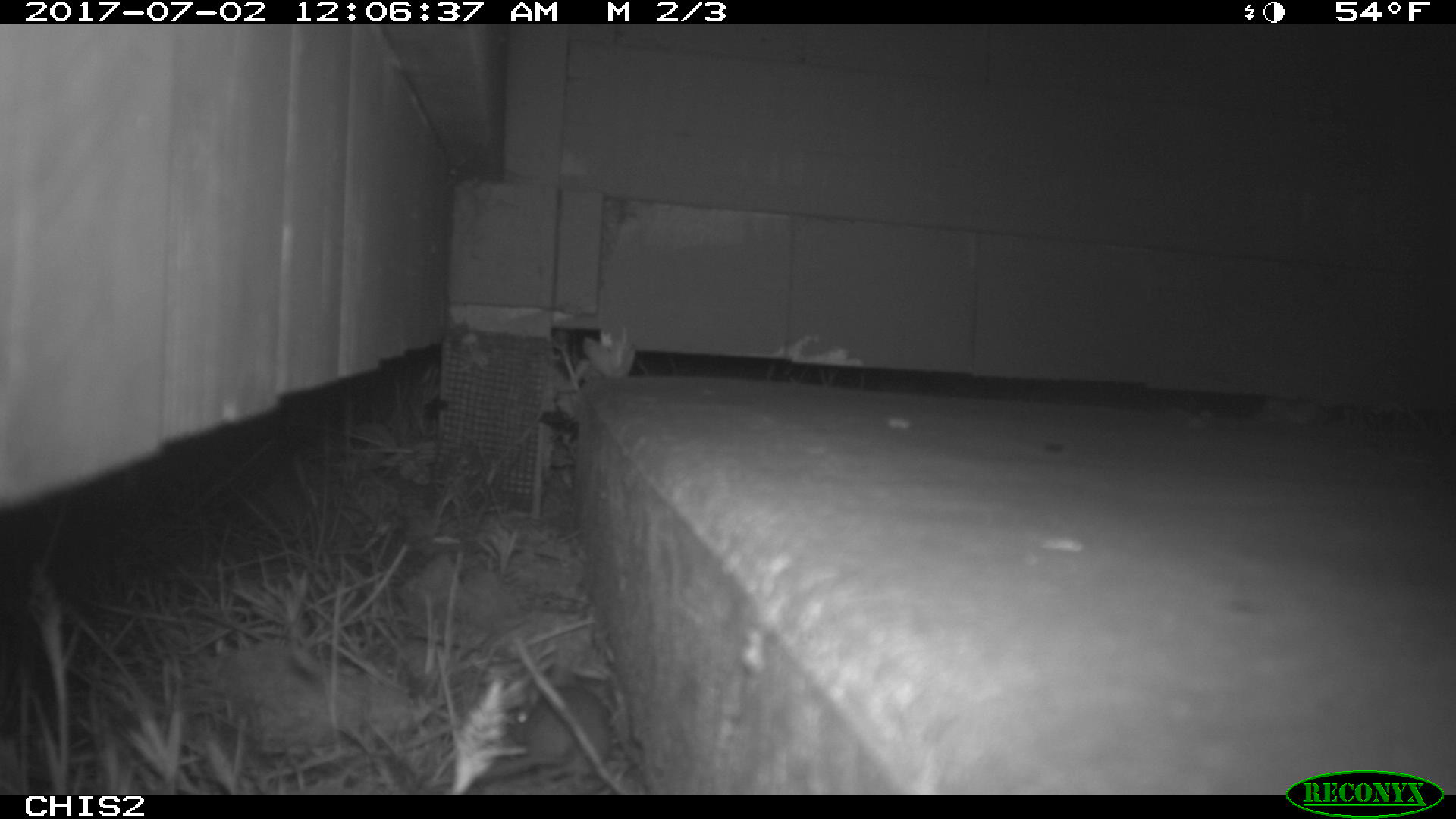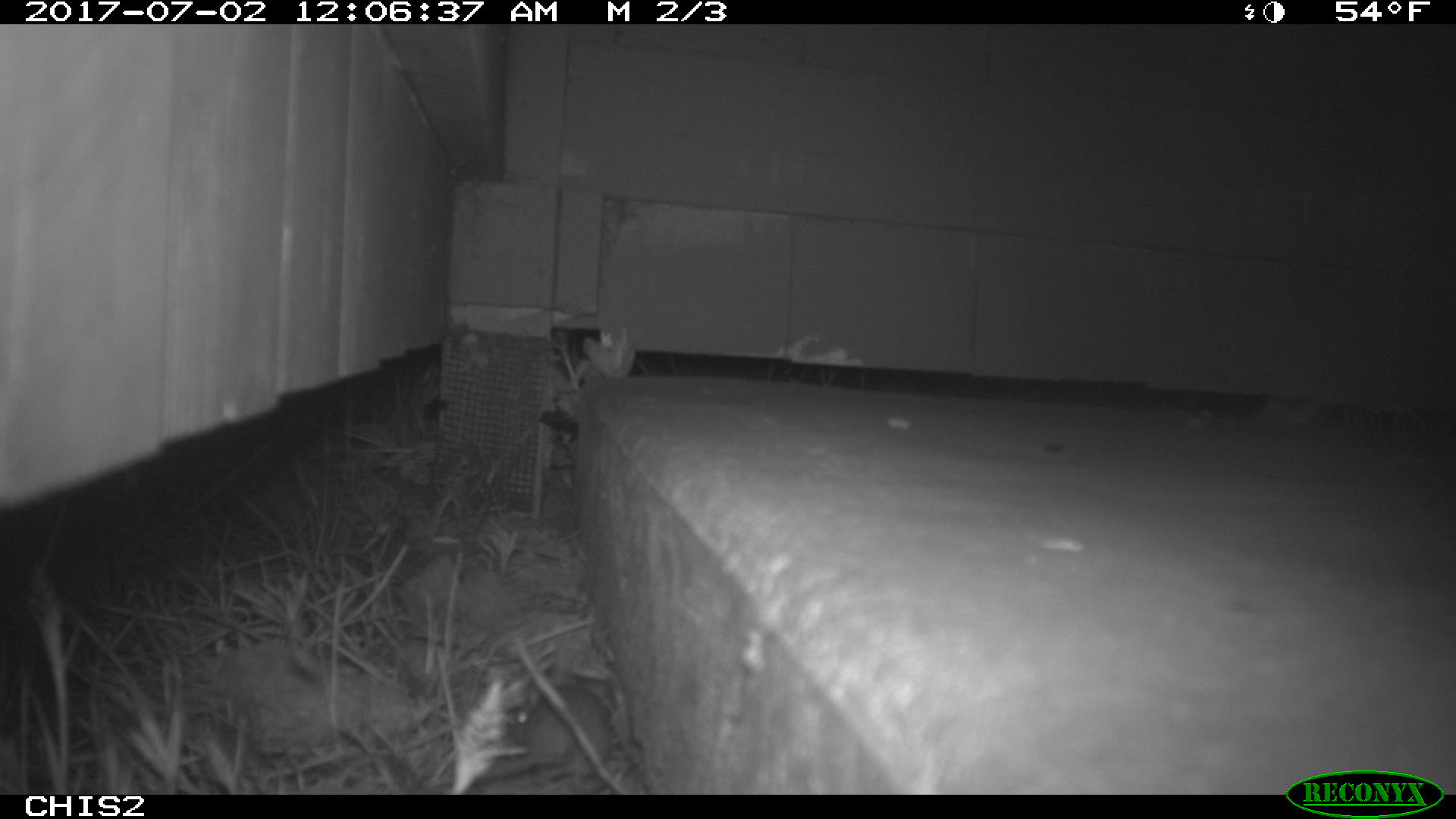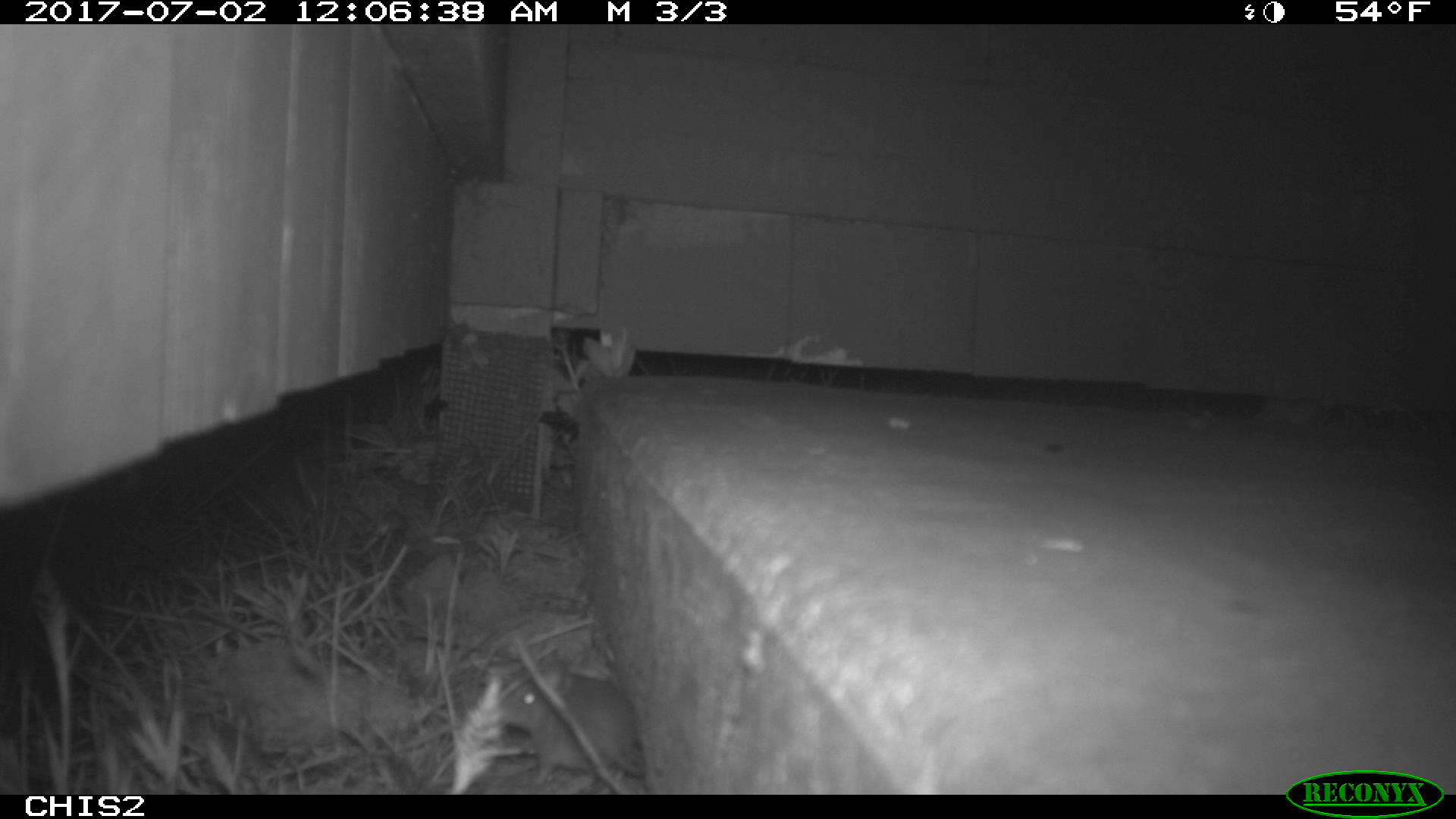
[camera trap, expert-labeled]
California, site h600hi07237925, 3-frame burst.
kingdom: Animalia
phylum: Chordata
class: Mammalia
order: Rodentia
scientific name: Rodentia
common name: rodent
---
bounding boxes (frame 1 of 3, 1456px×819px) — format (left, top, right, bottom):
rodent: (508, 681, 612, 777)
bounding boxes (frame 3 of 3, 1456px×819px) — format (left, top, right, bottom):
rodent: (500, 661, 643, 786)